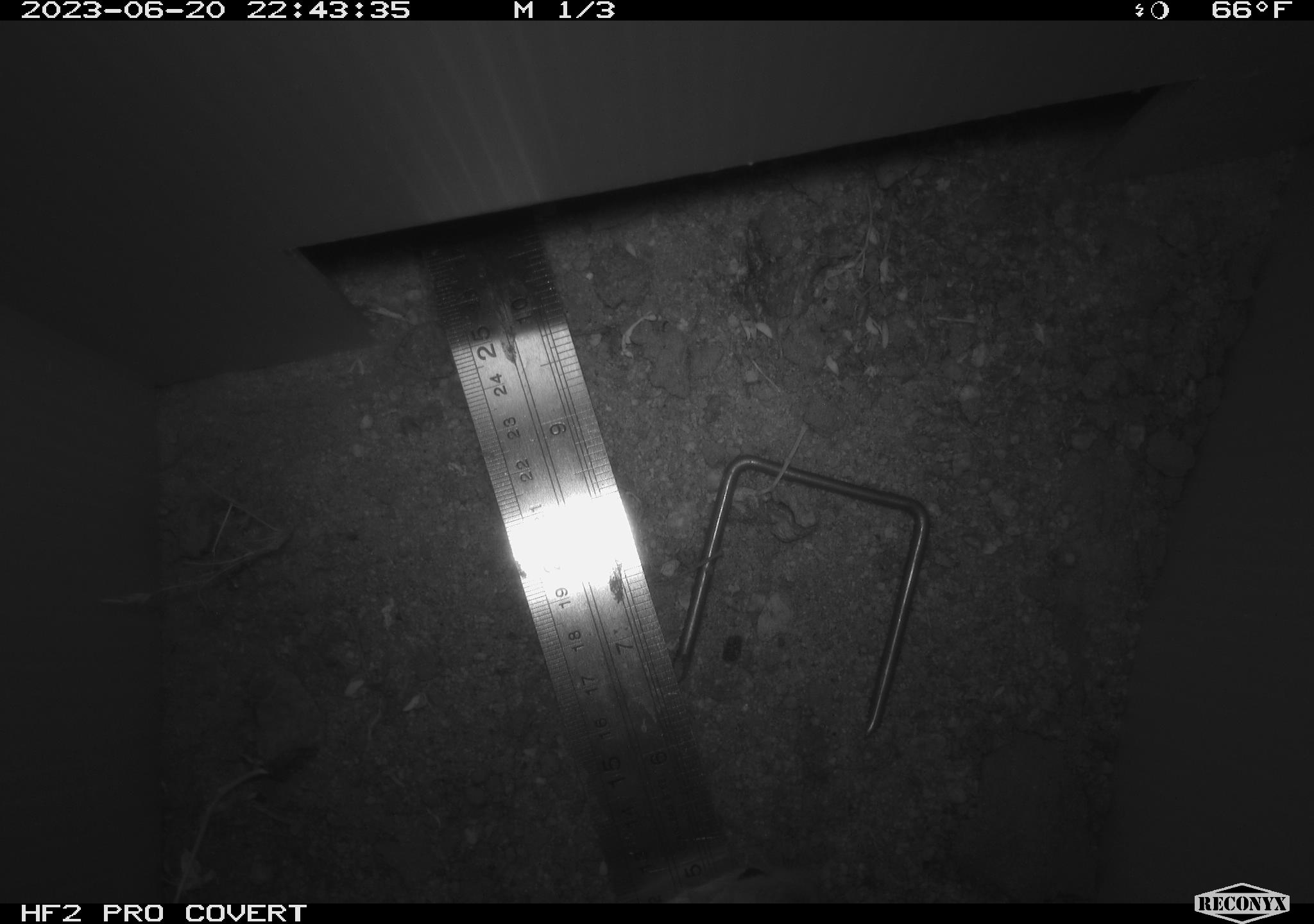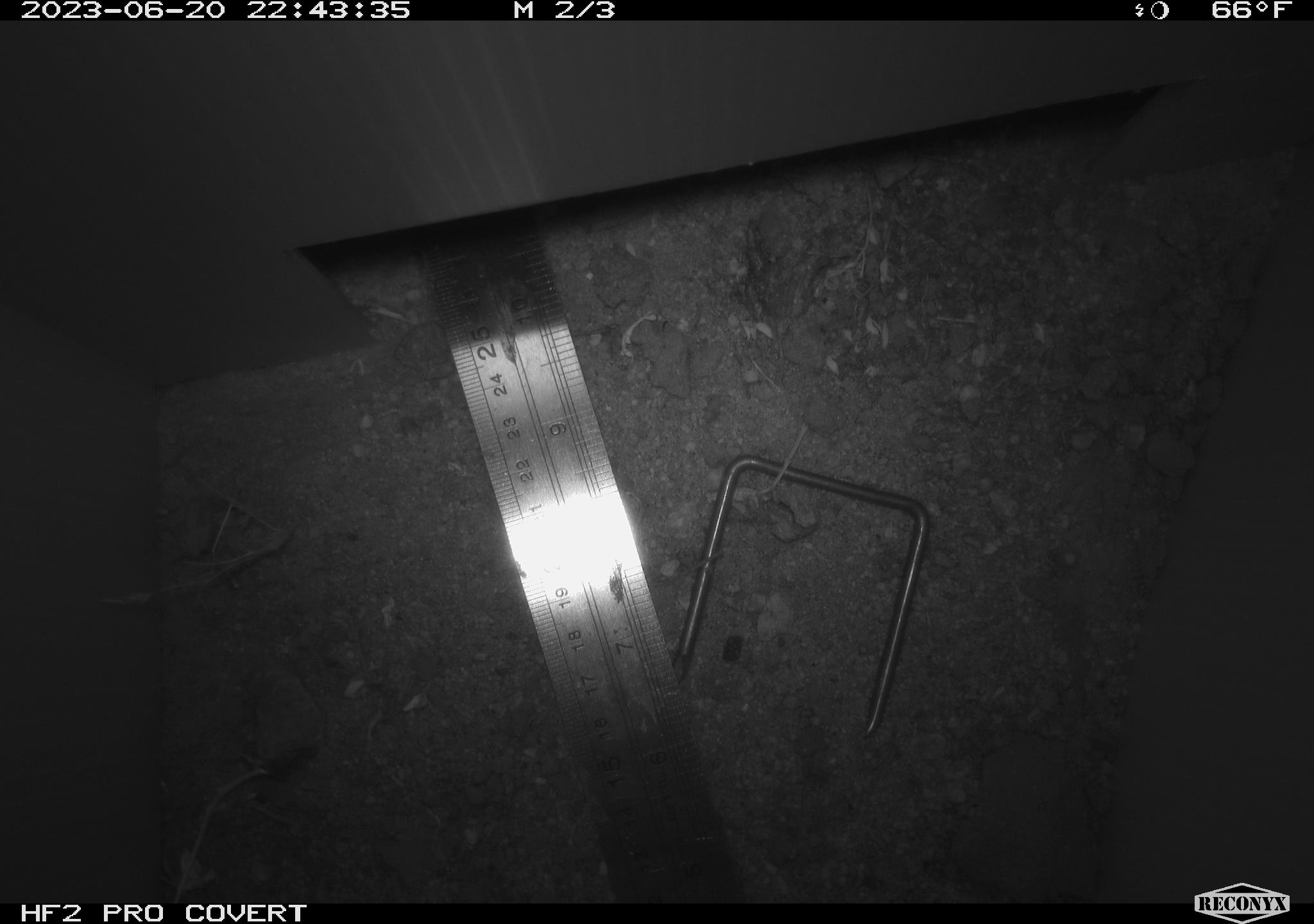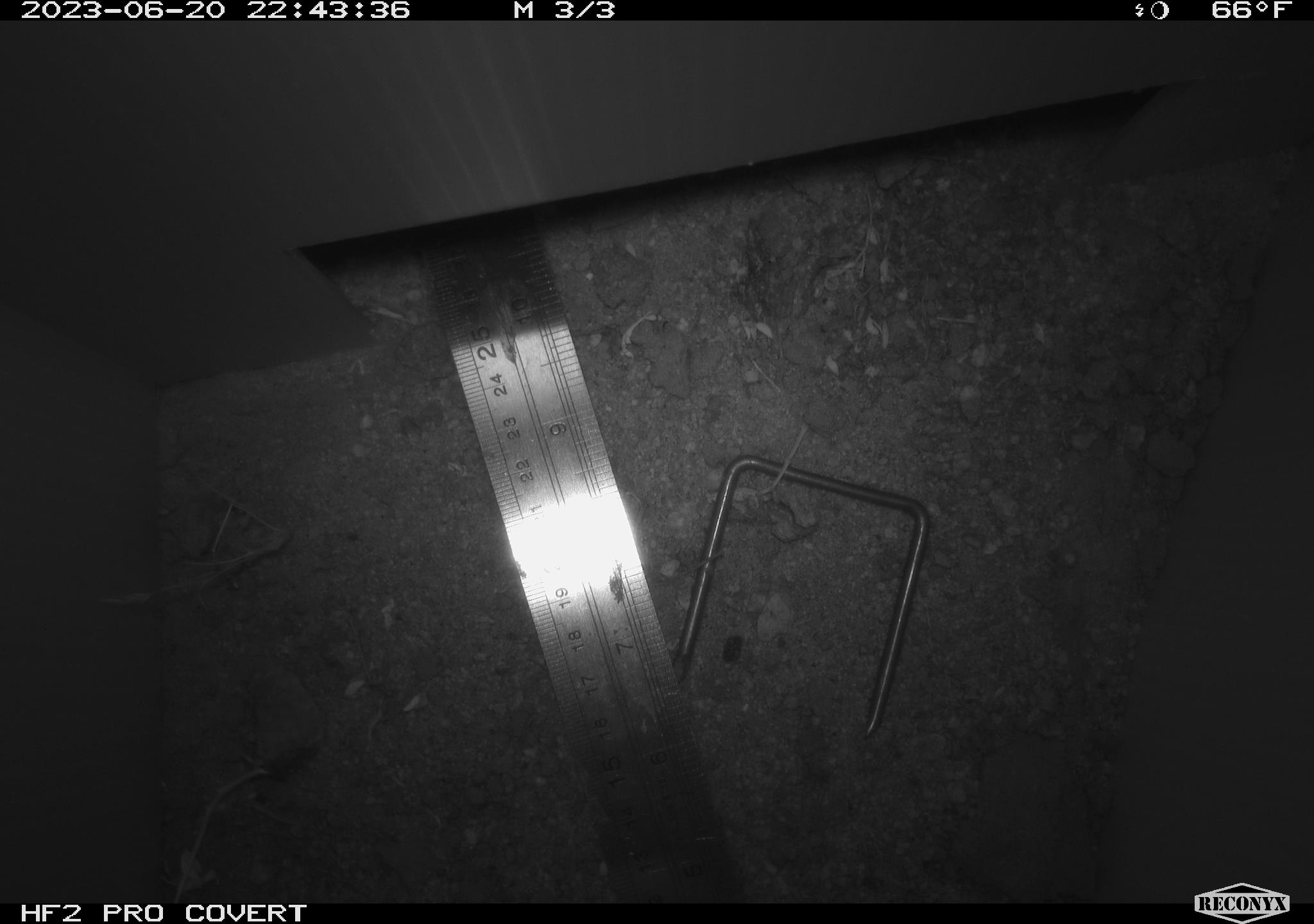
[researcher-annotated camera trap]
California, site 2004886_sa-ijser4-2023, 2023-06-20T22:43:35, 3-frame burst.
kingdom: Animalia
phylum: Chordata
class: Mammalia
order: Rodentia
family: Heteromyidae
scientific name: Heteromyidae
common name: kangaroo rats and pocket mice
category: heteromyidae family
Heteromyidae family (kangaroo rats and pocket mice) (Heteromyidae).